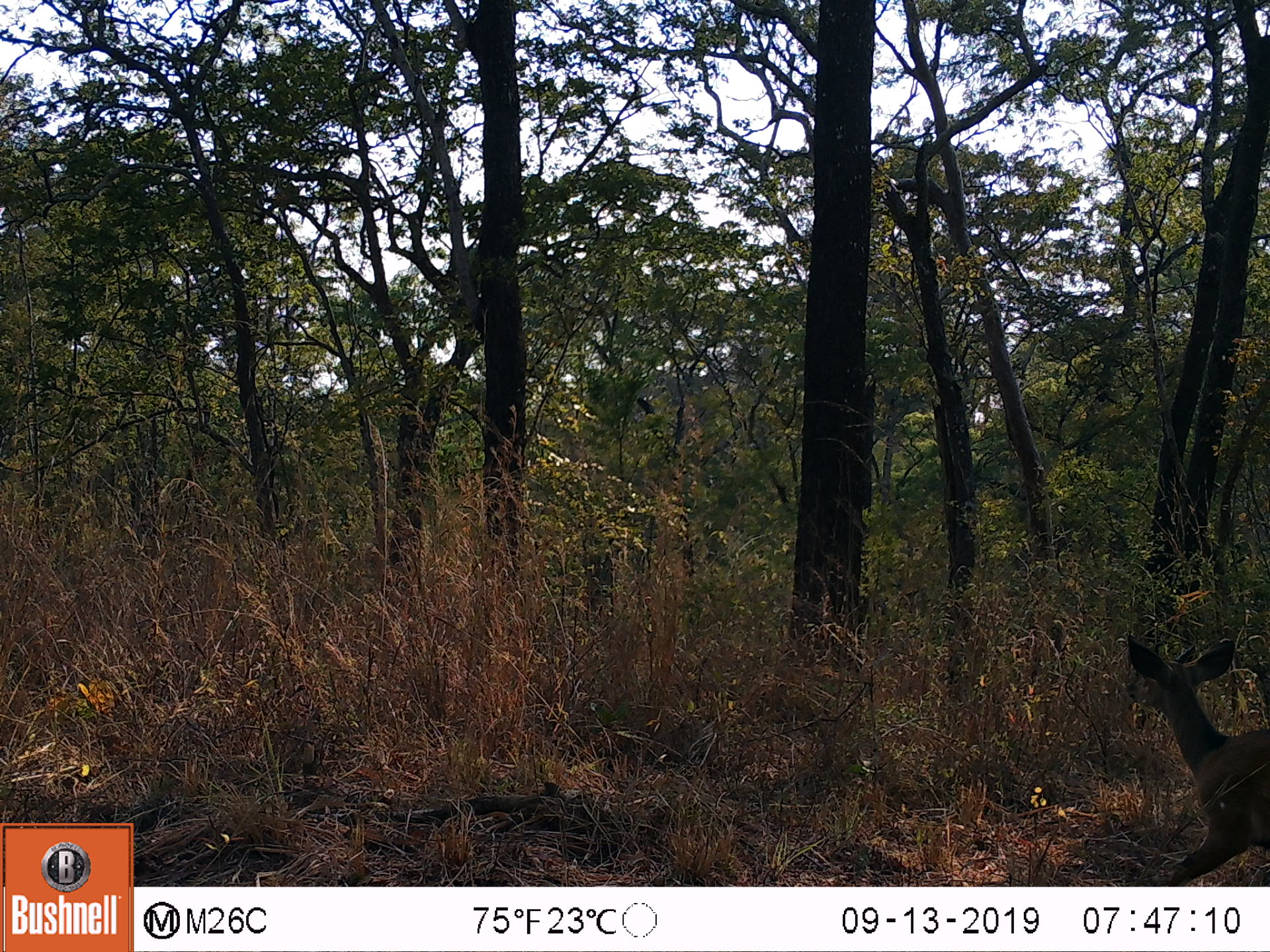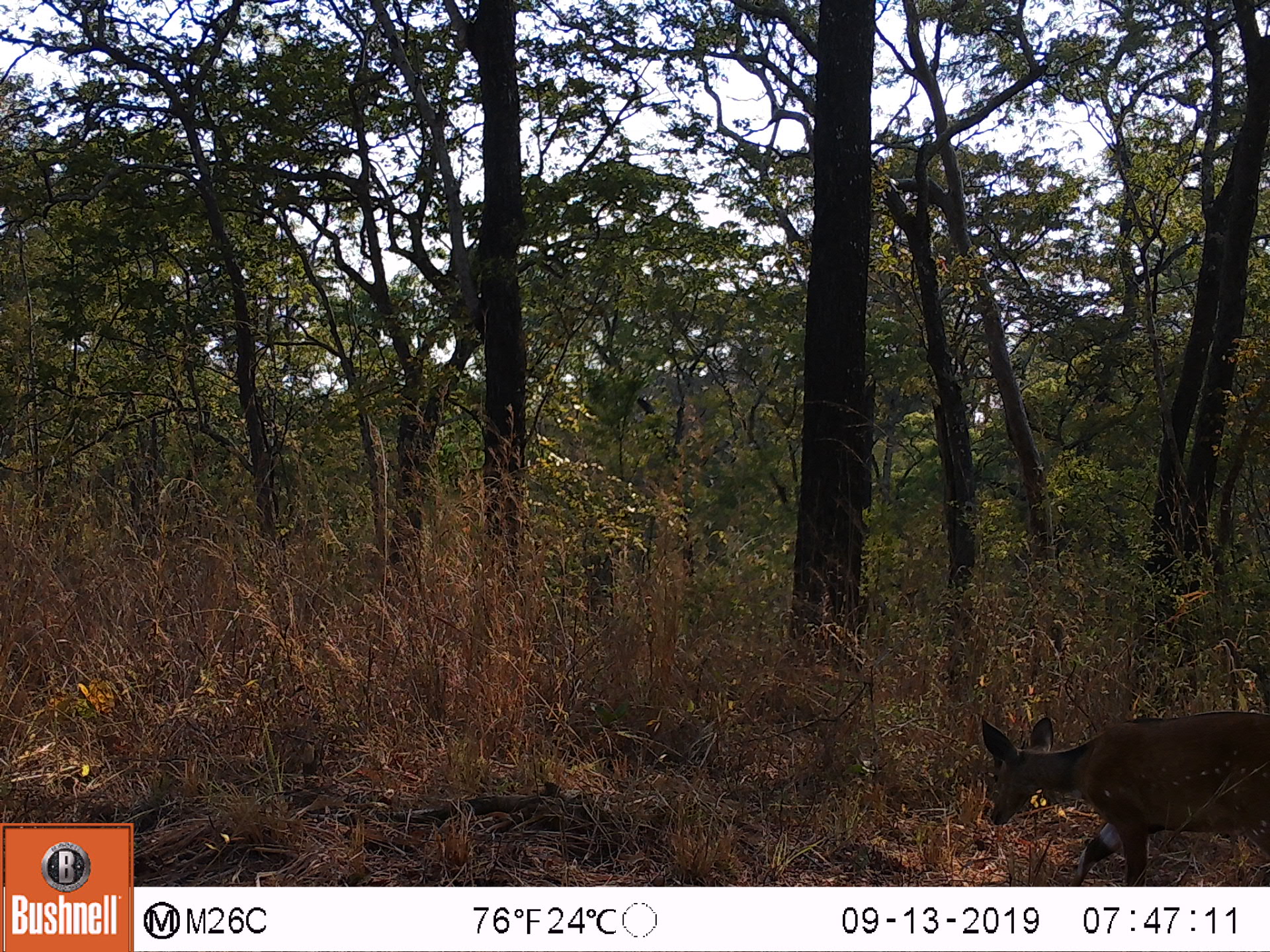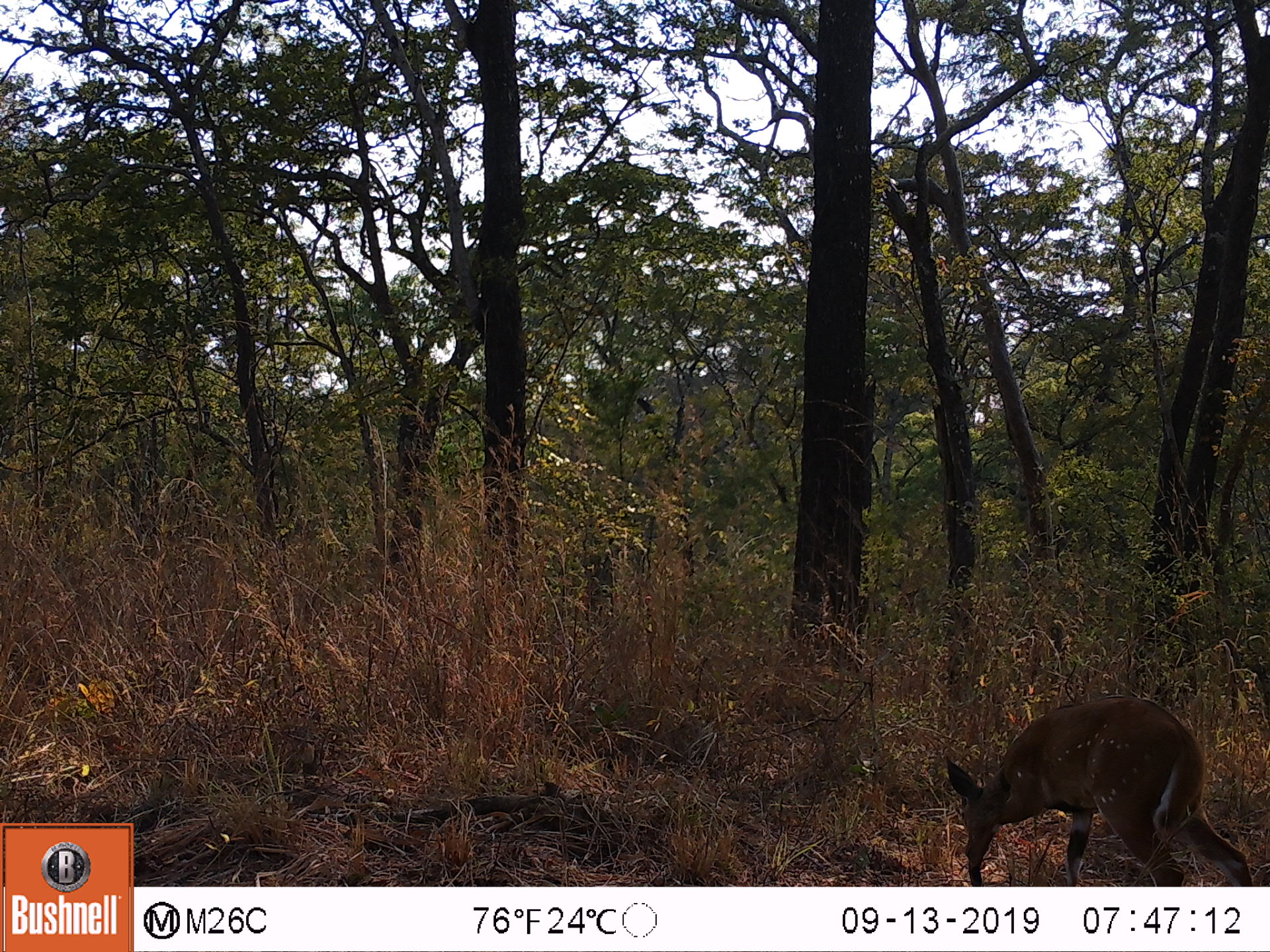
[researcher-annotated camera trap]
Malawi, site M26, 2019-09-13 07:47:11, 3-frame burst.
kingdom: Animalia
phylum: Chordata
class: Mammalia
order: Artiodactyla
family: Bovidae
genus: Tragelaphus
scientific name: Tragelaphus sylvaticus sylvaticus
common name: cape bushbuck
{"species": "cape bushbuck (Tragelaphus sylvaticus sylvaticus)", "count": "1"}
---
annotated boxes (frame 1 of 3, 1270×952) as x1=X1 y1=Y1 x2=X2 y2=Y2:
cape bushbuck: x1=1120 y1=635 x2=1269 y2=883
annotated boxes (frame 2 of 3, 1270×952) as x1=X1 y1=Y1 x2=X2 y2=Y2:
cape bushbuck: x1=975 y1=708 x2=1267 y2=883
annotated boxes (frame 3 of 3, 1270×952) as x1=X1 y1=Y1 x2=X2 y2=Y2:
cape bushbuck: x1=941 y1=692 x2=1255 y2=886